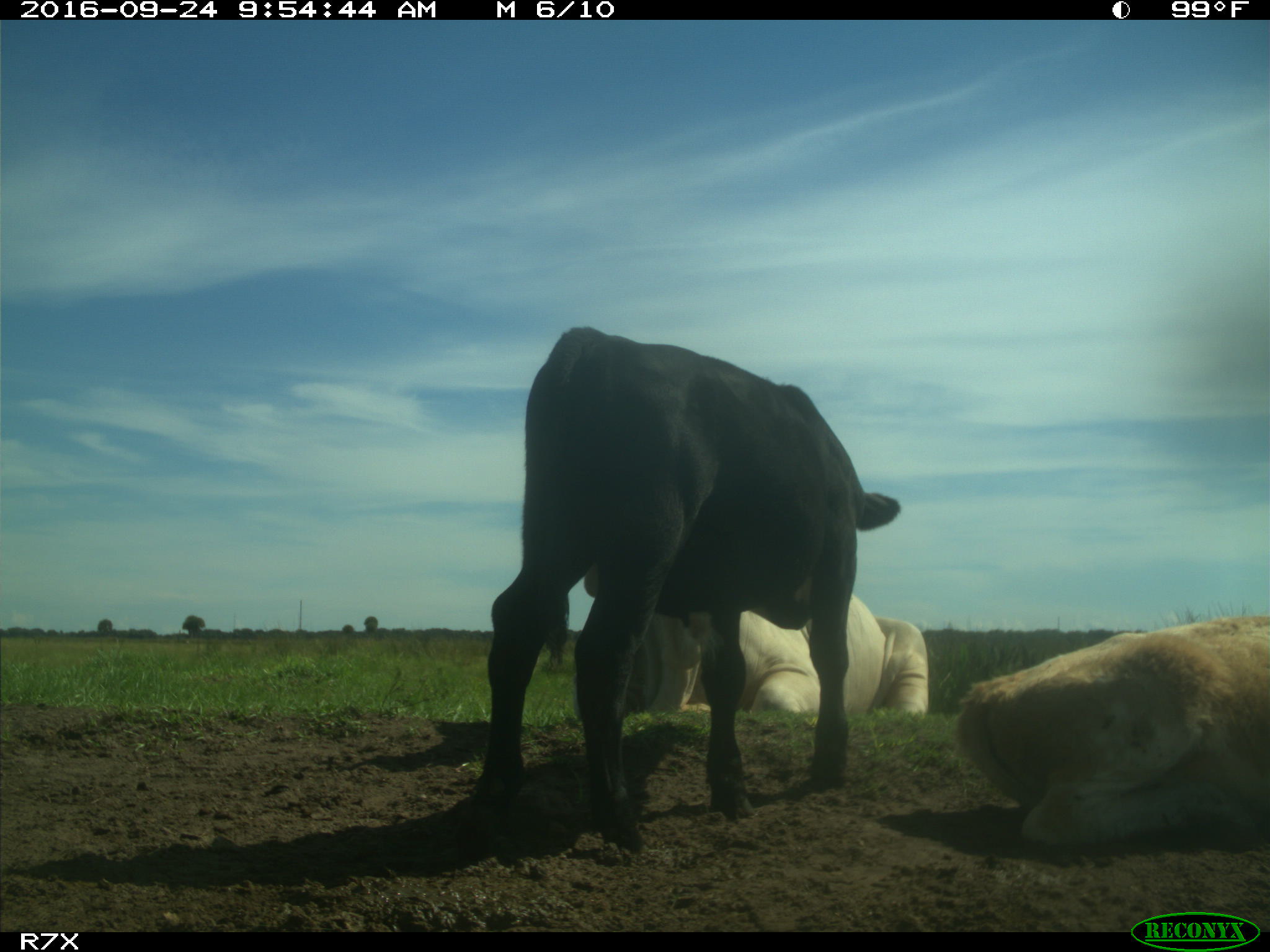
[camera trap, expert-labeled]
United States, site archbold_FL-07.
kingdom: Animalia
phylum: Chordata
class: Mammalia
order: Artiodactyla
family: Bovidae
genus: Bos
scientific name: Bos taurus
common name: domestic cow